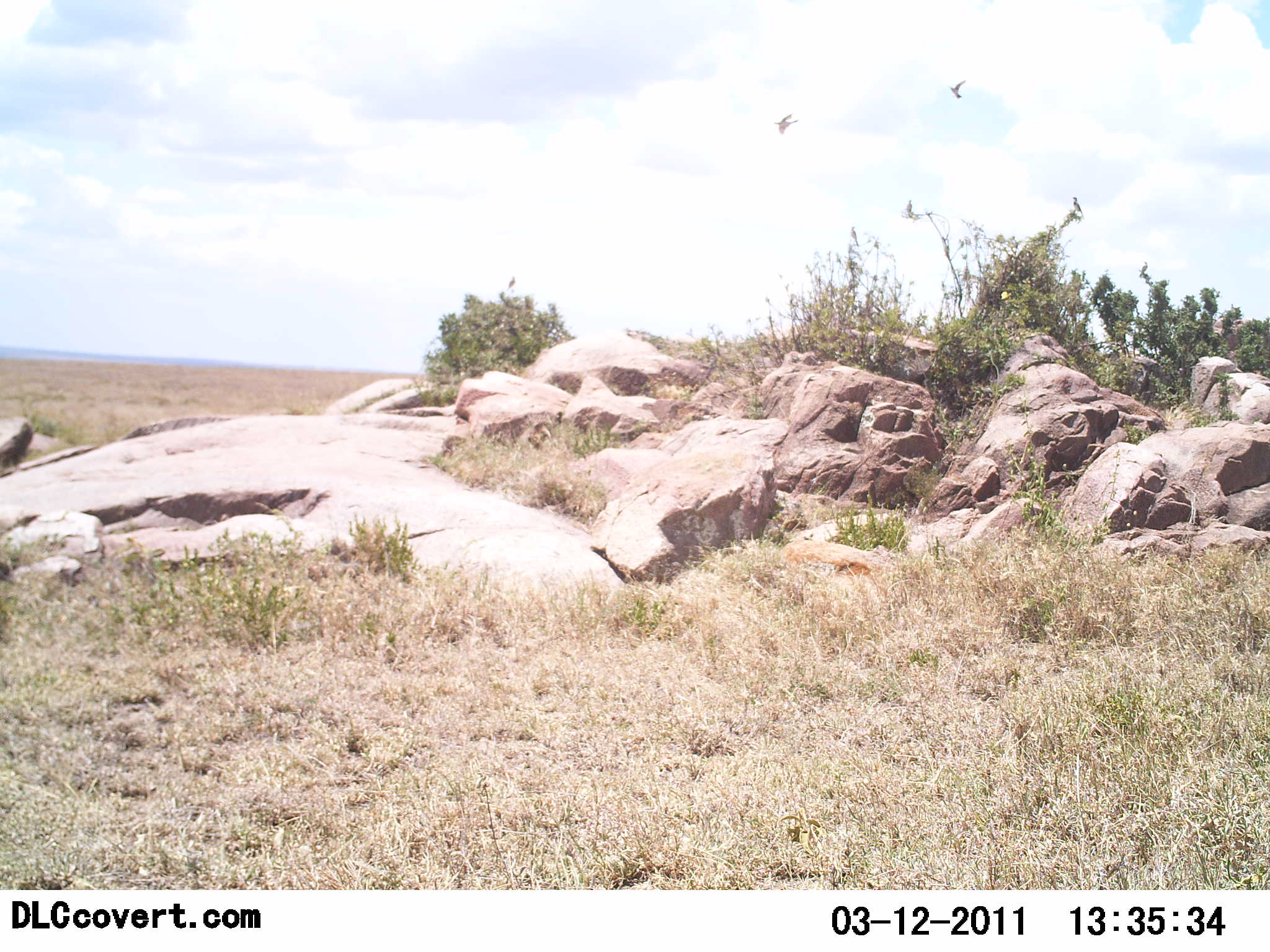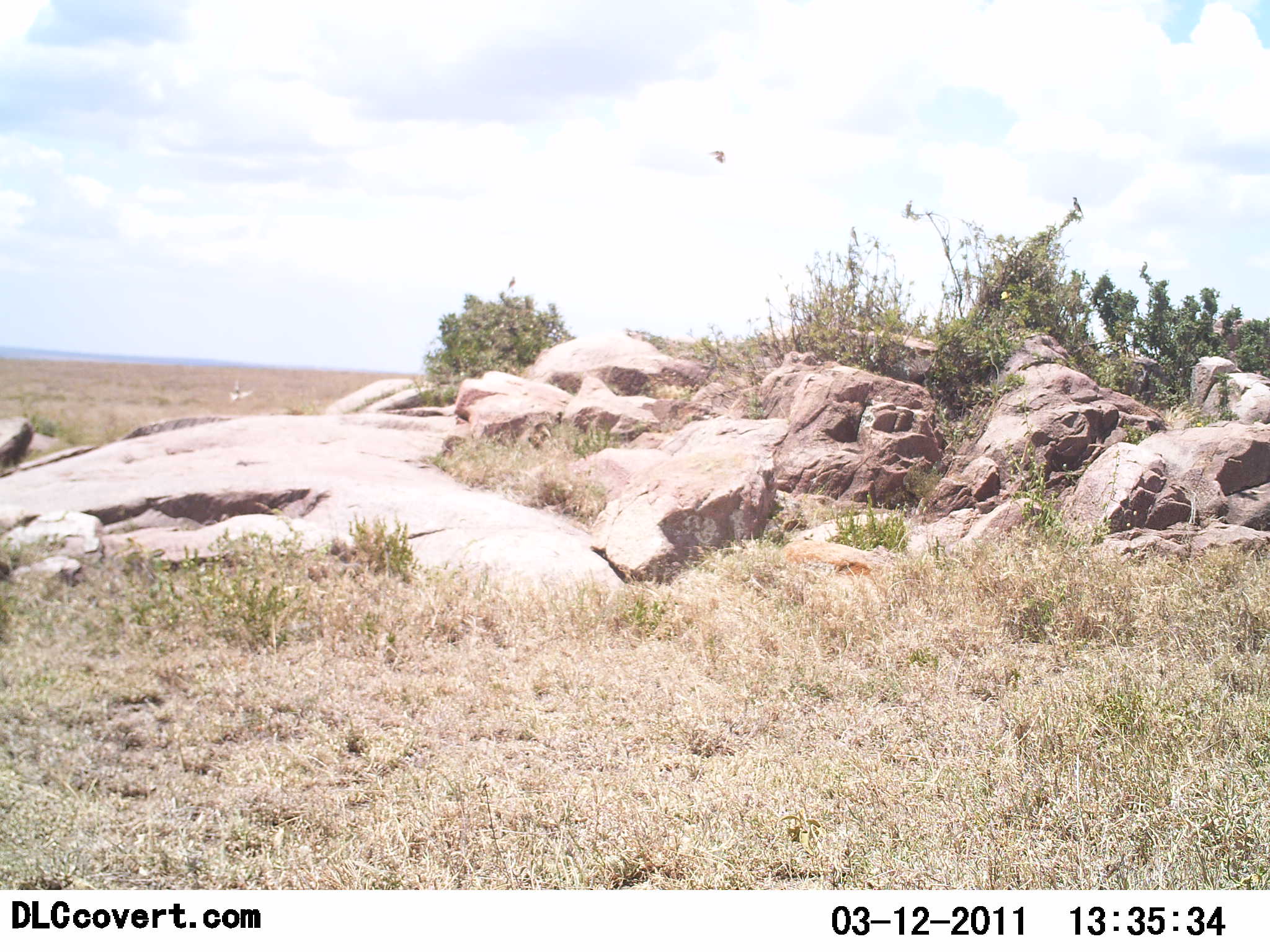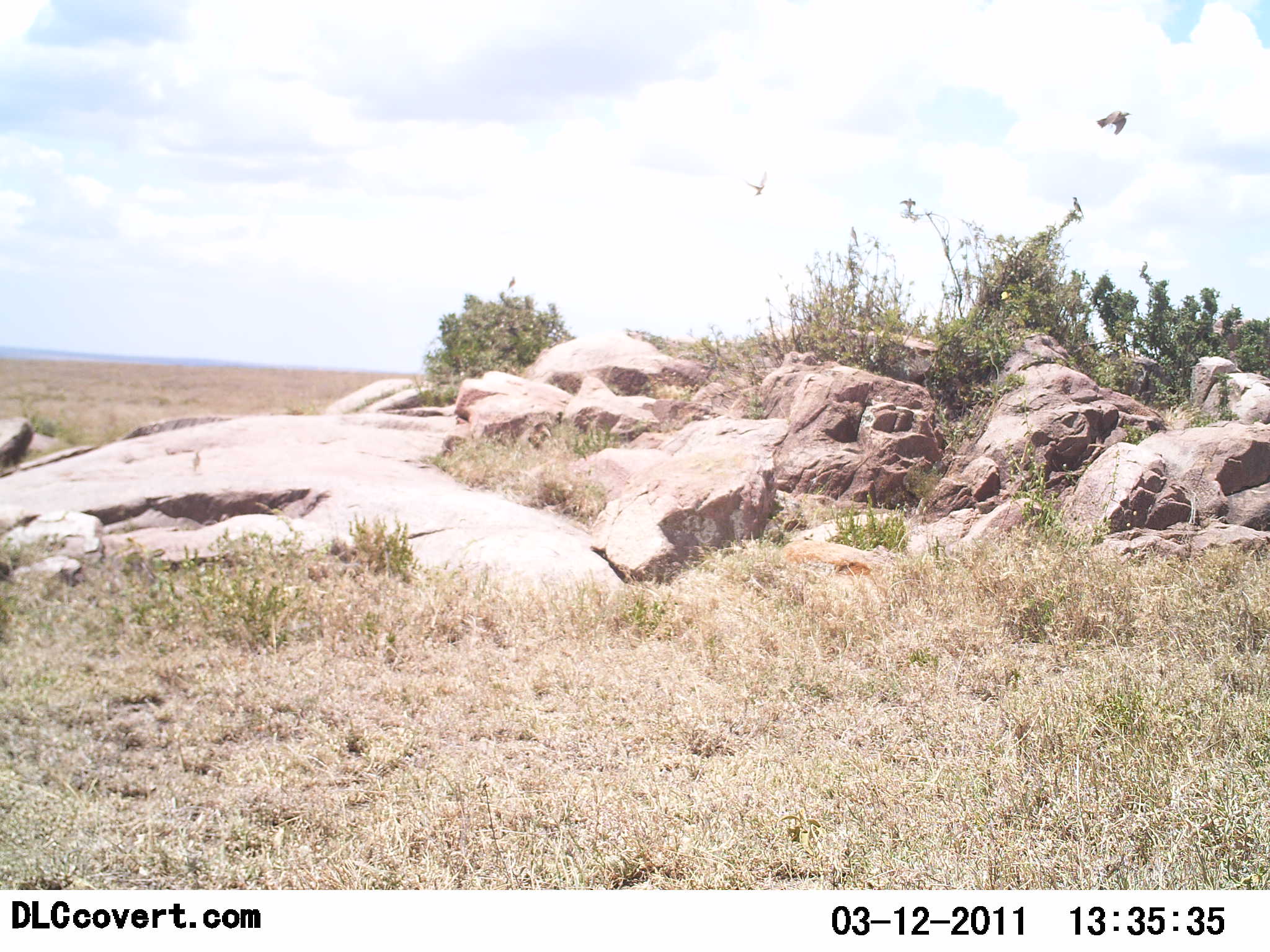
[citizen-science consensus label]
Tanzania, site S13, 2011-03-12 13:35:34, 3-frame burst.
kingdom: Animalia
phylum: Chordata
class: Aves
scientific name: Aves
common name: bird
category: otherbird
Otherbird (bird) (Aves), count 3. Behavior (volunteer vote fractions): standing 20%, resting 0%, moving 100%, interacting 0%. Young present (vote fraction): 0%. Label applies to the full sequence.